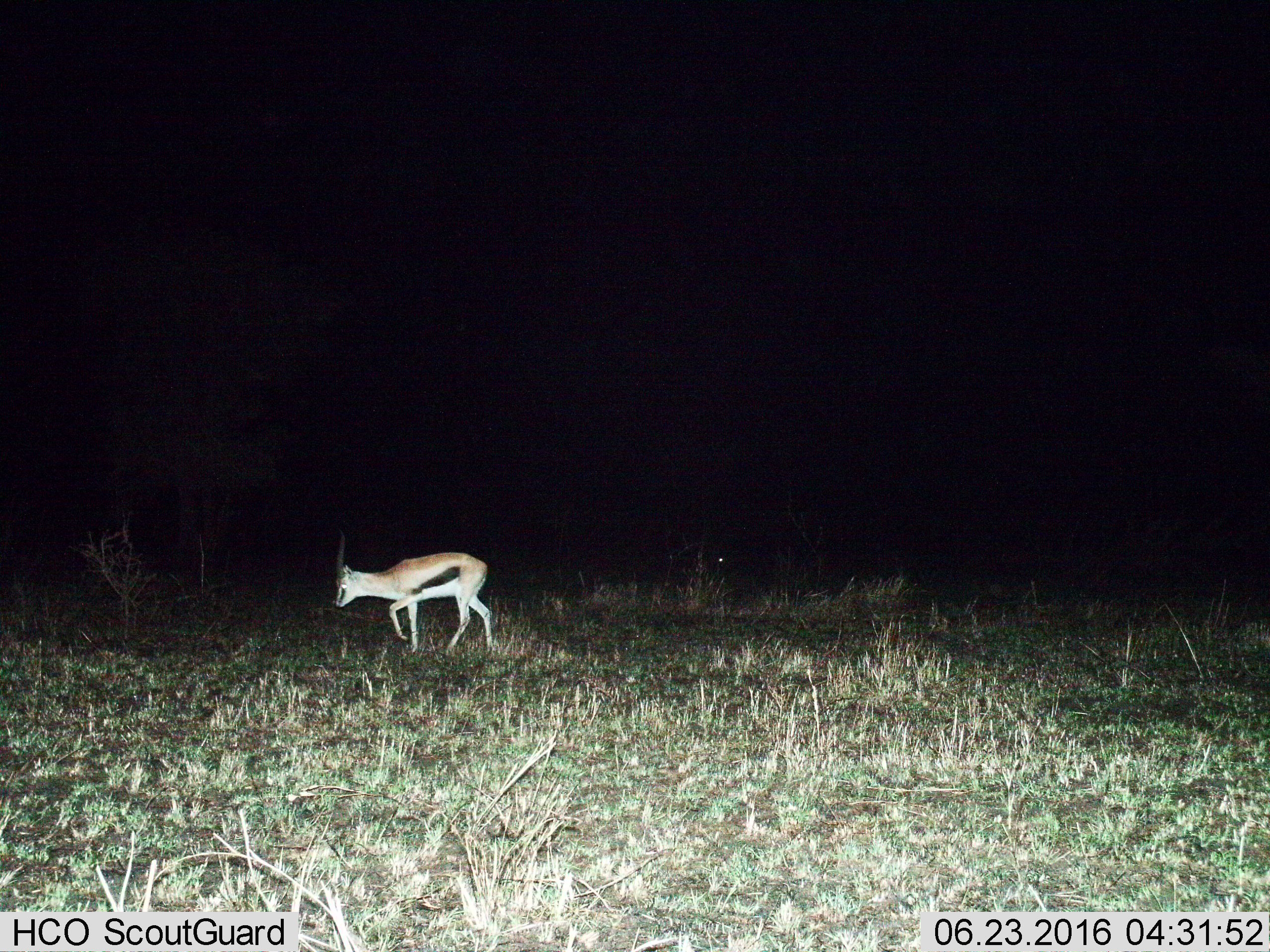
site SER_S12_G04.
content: unidentified animal